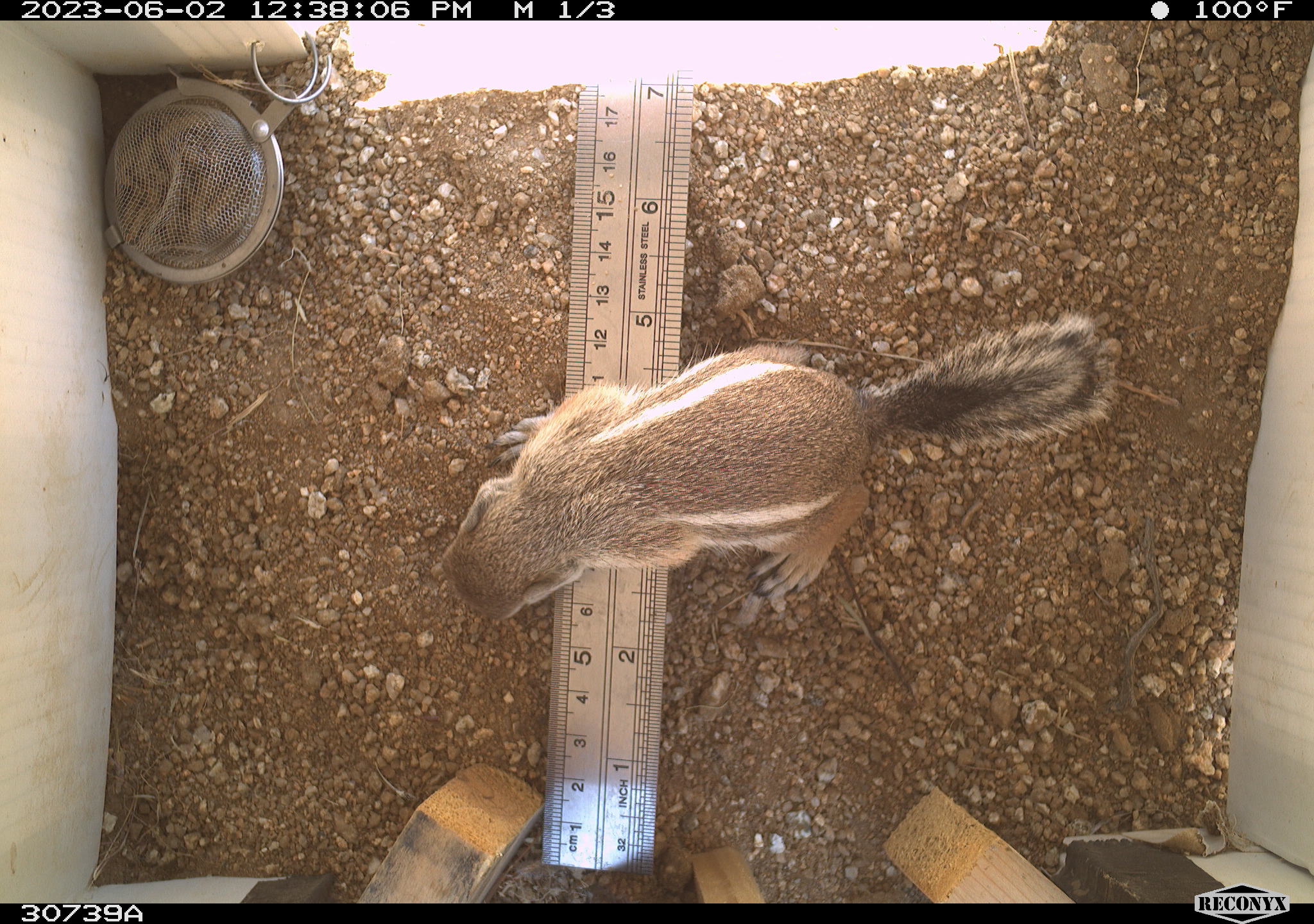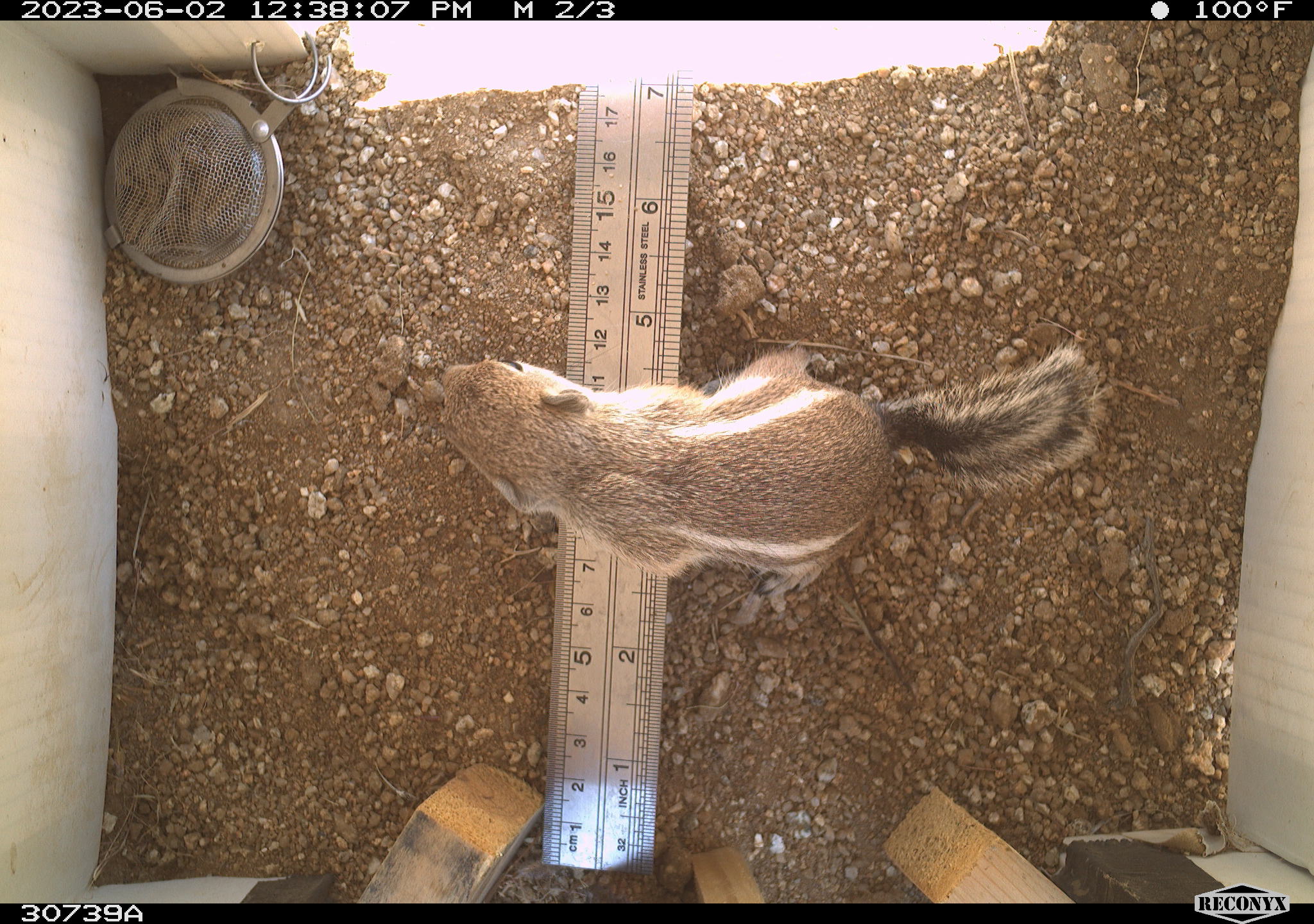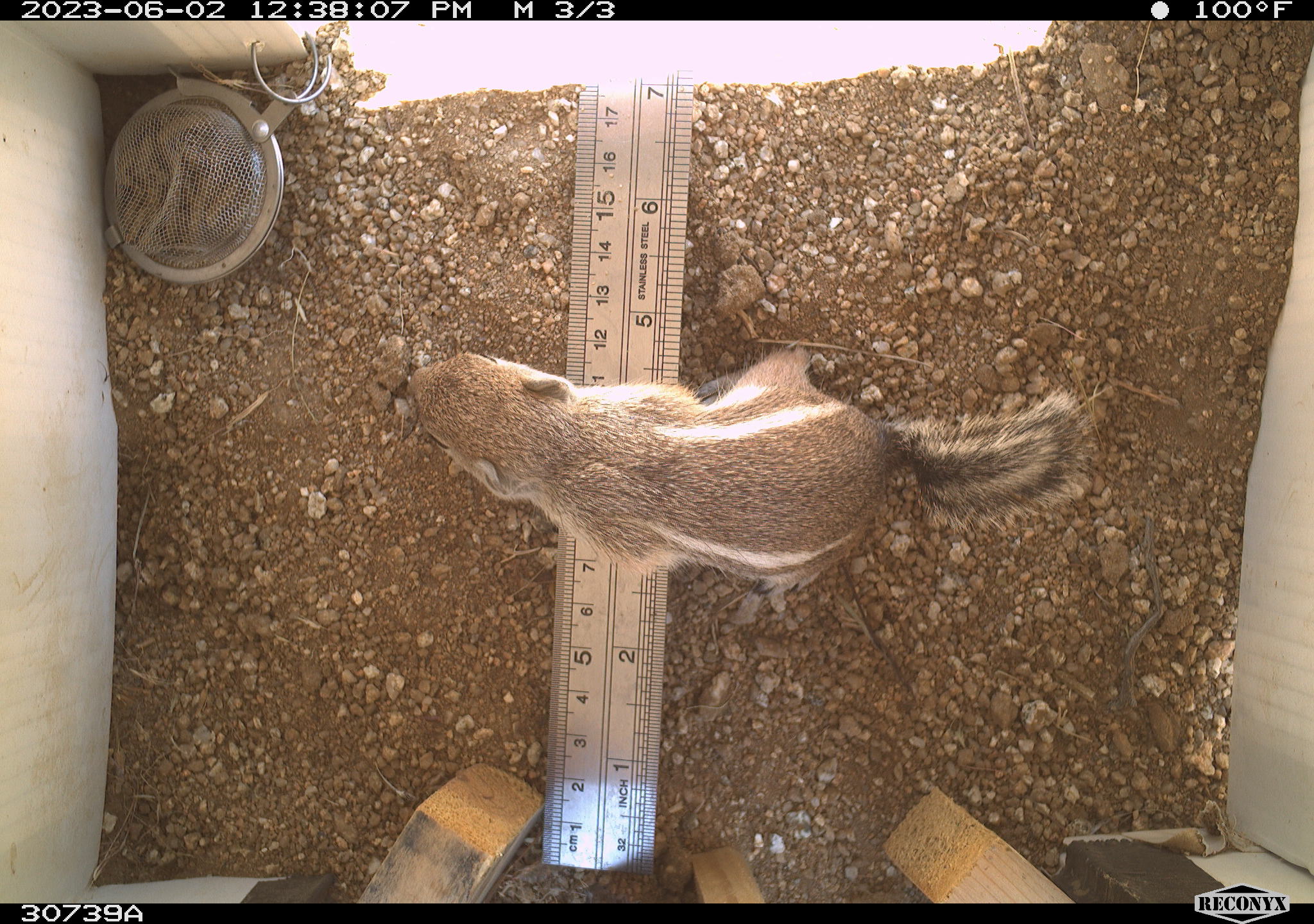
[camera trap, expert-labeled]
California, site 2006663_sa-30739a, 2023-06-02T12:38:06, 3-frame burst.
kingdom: Animalia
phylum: Chordata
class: Mammalia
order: Rodentia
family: Sciuridae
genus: Ammospermophilus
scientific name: Ammospermophilus leucurus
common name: white-tailed antelope squirrel